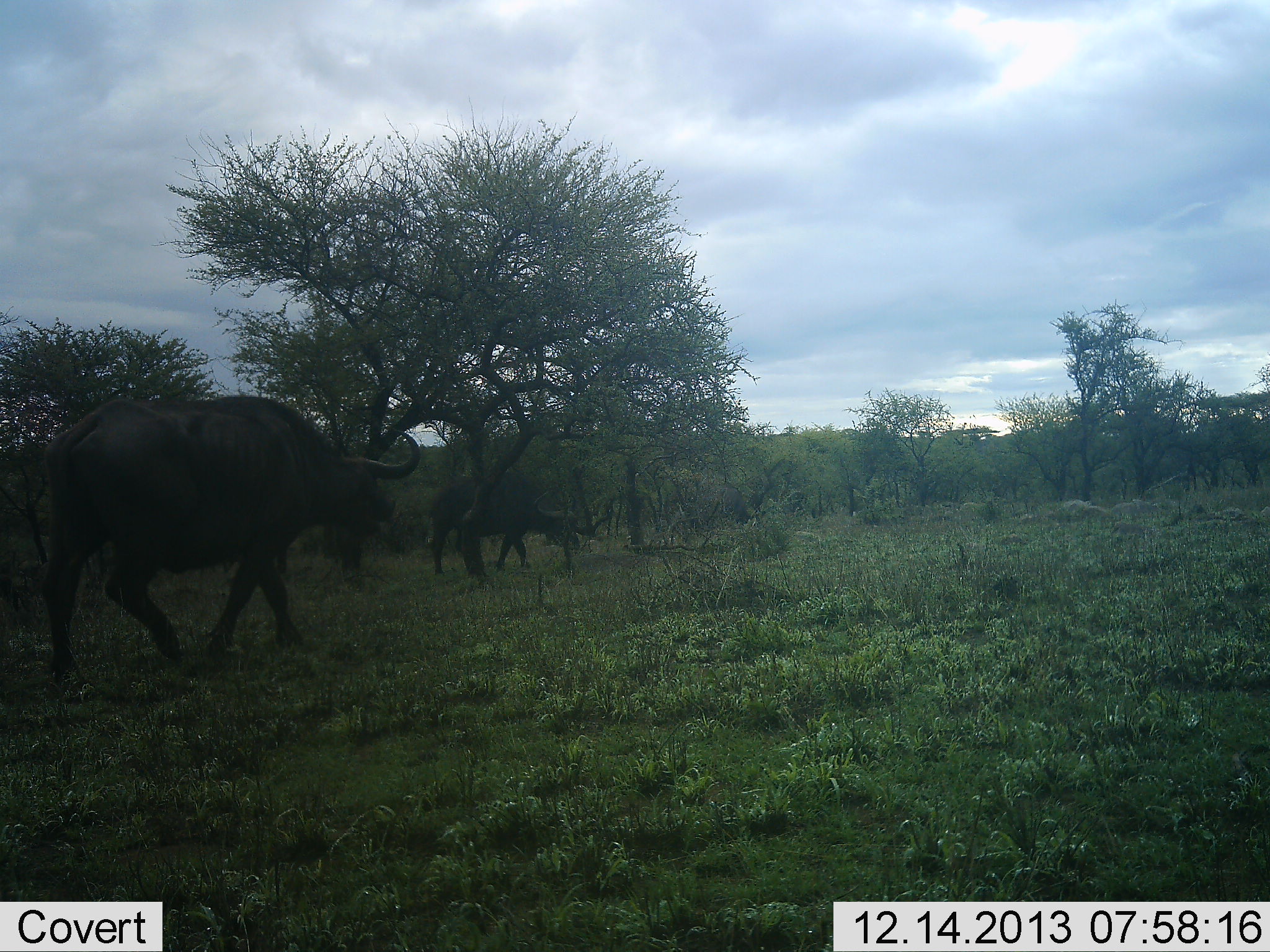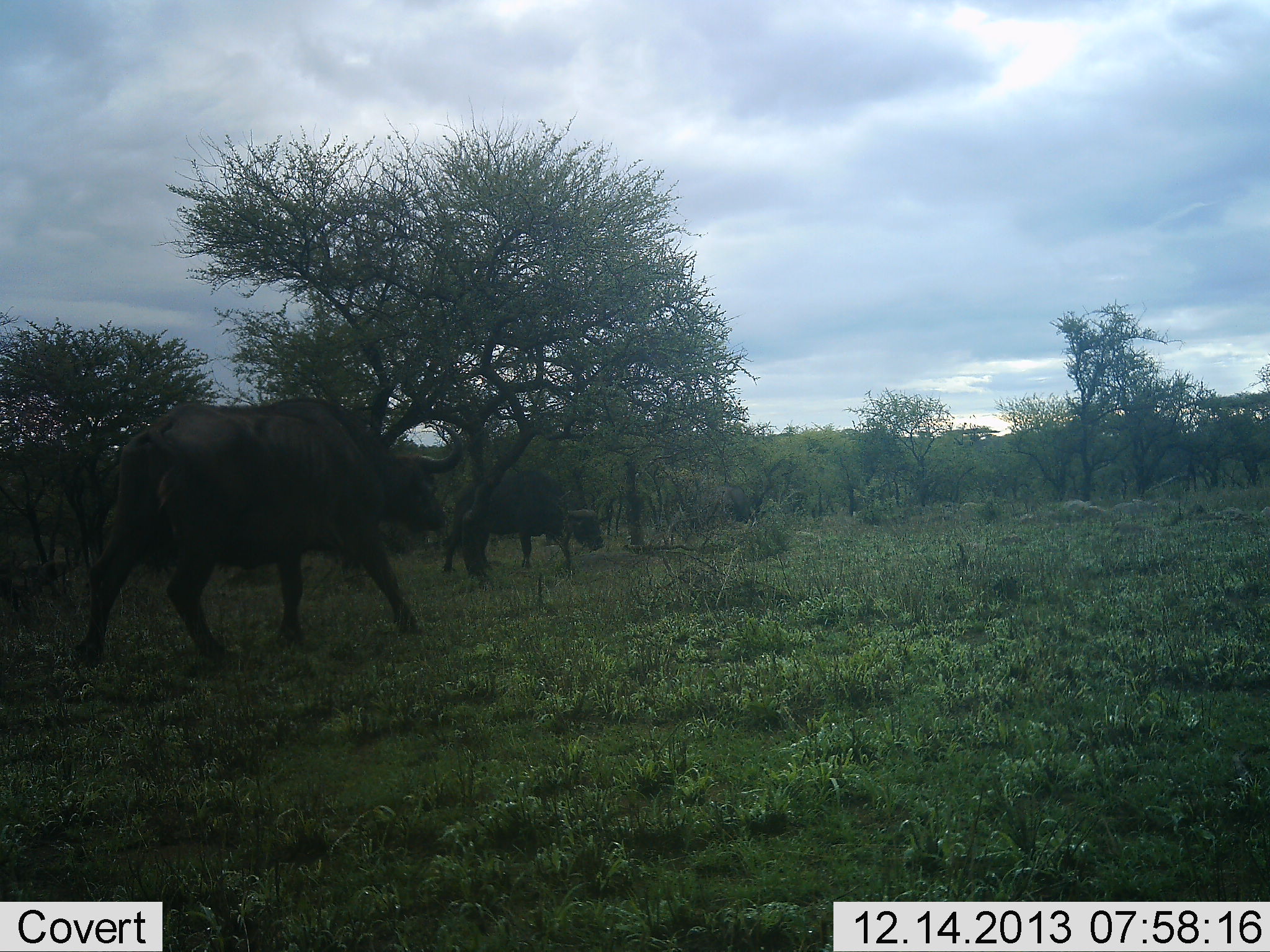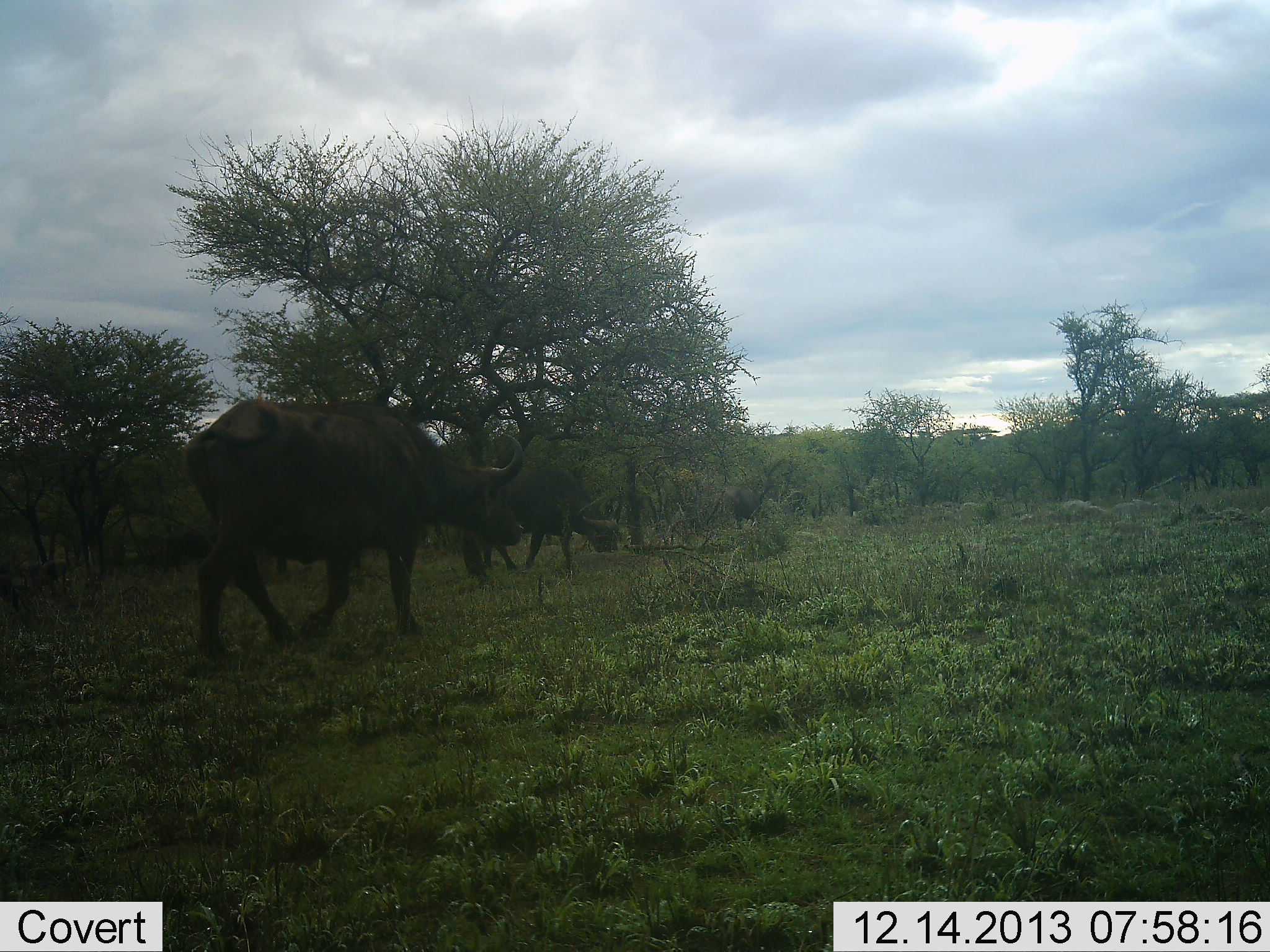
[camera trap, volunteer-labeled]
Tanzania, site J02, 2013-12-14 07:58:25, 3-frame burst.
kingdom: Animalia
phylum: Chordata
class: Mammalia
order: Artiodactyla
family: Bovidae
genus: Syncerus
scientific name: Syncerus caffer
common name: cape buffalo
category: buffalo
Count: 2.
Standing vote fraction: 0%.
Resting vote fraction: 0%.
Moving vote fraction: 100%.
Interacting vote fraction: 0%.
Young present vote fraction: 0%.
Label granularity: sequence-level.